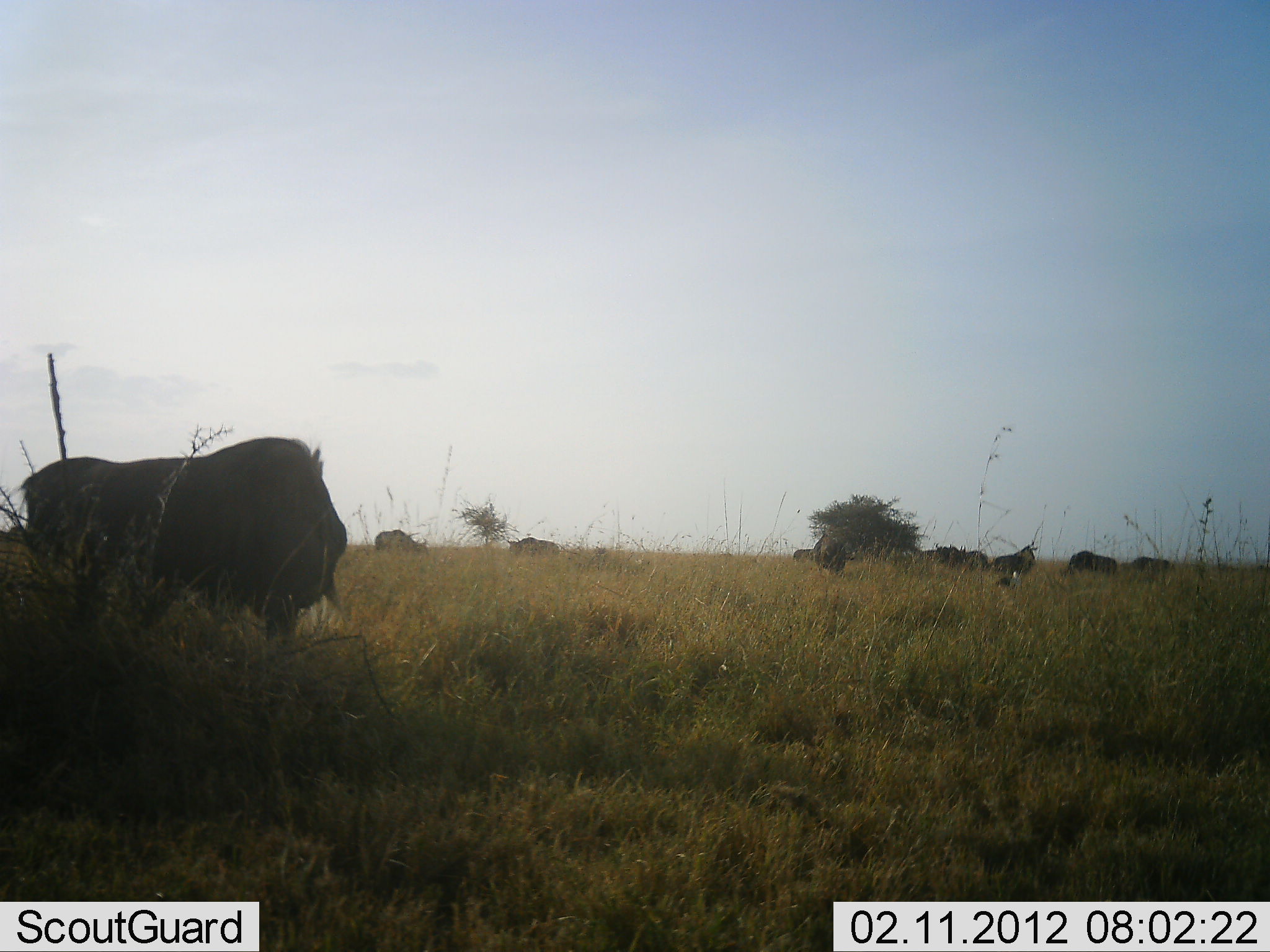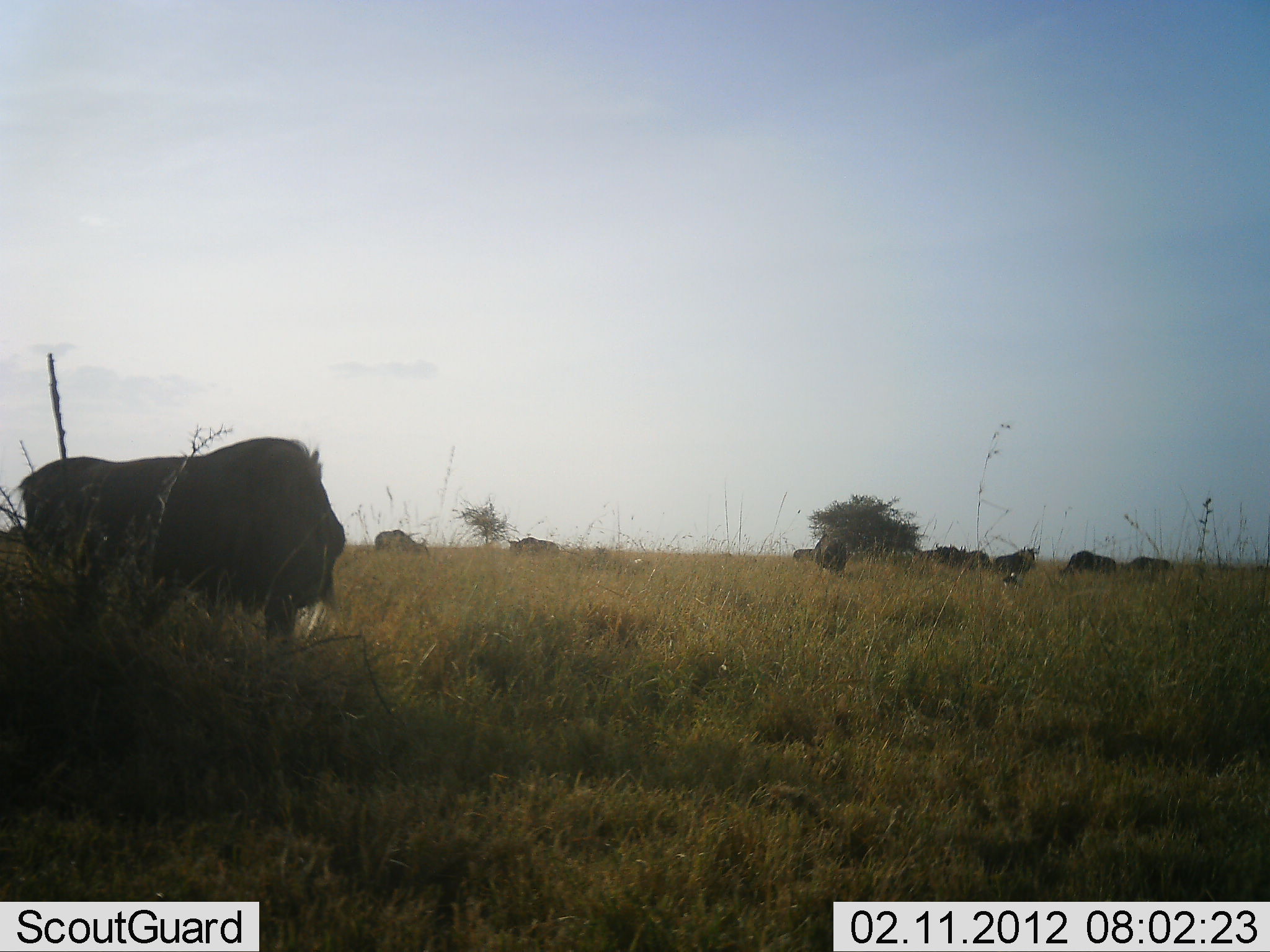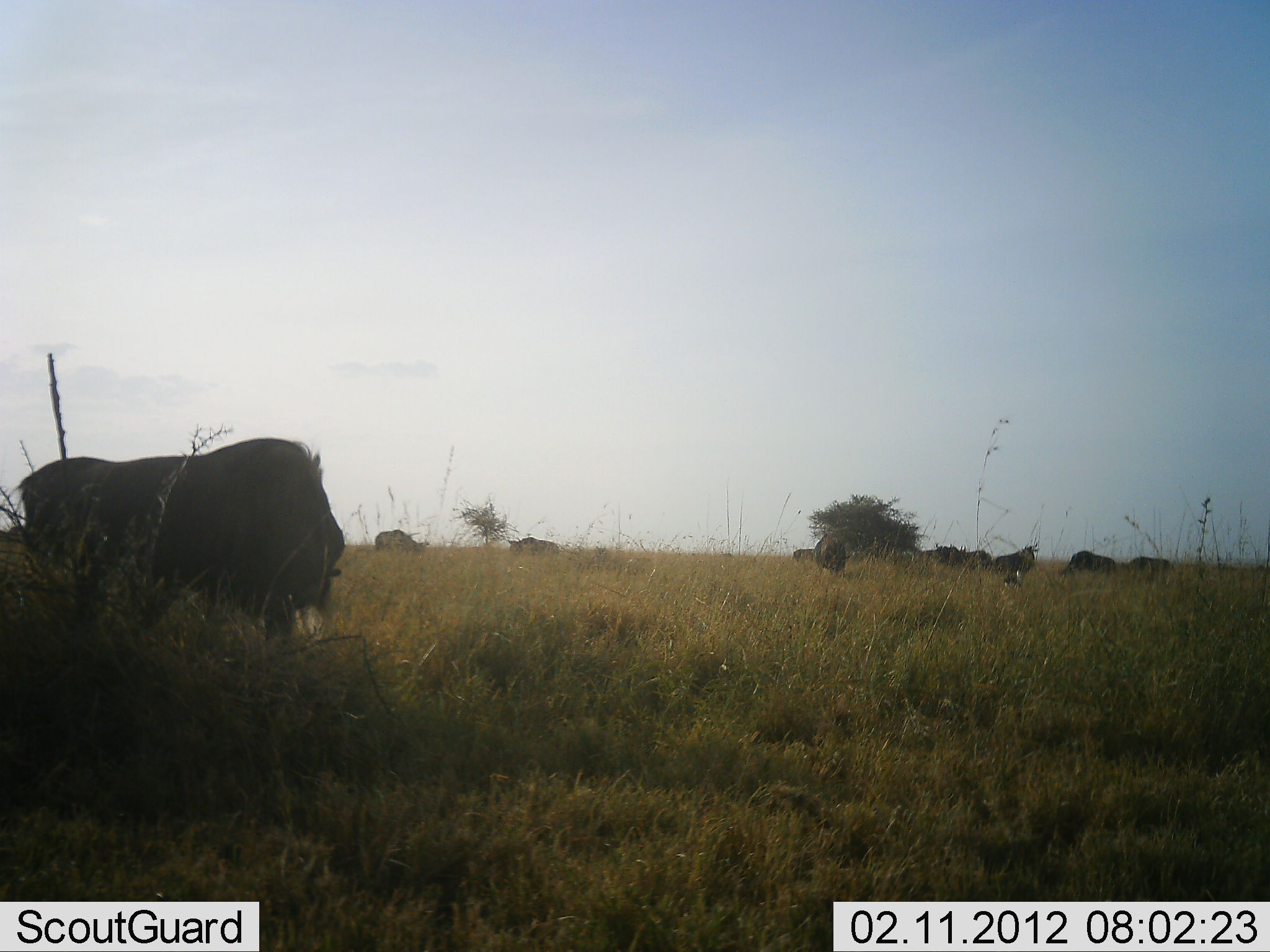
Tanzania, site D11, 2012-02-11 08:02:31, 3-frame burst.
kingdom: Animalia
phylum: Chordata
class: Mammalia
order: Artiodactyla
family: Bovidae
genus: Connochaetes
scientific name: Connochaetes taurinus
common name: blue wildebeest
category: wildebeest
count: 10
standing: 58%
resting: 5%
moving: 16%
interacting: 5%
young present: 0%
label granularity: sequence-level